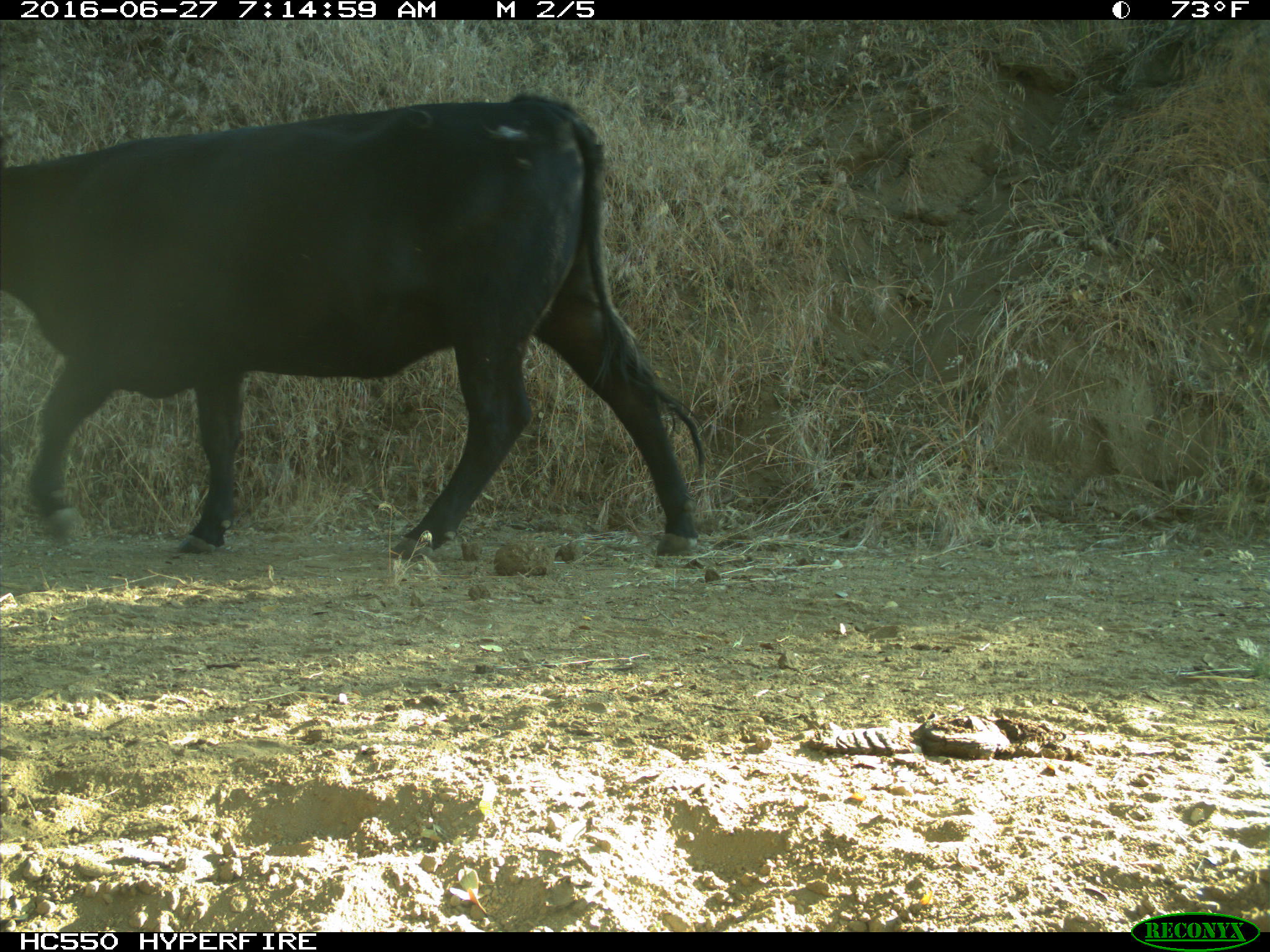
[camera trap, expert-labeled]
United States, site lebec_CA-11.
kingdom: Animalia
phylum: Chordata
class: Mammalia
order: Artiodactyla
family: Bovidae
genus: Bos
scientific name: Bos taurus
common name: domestic cow